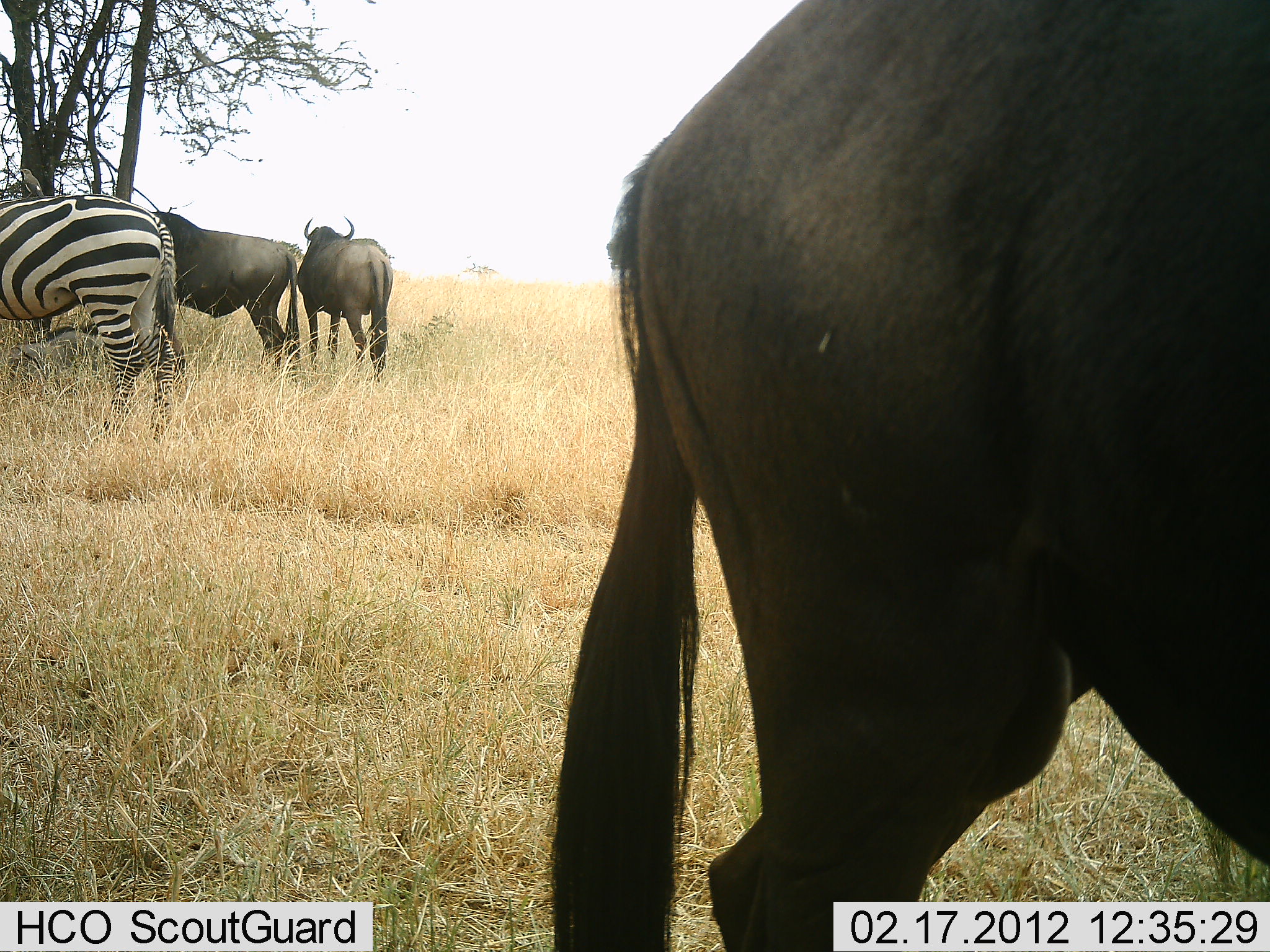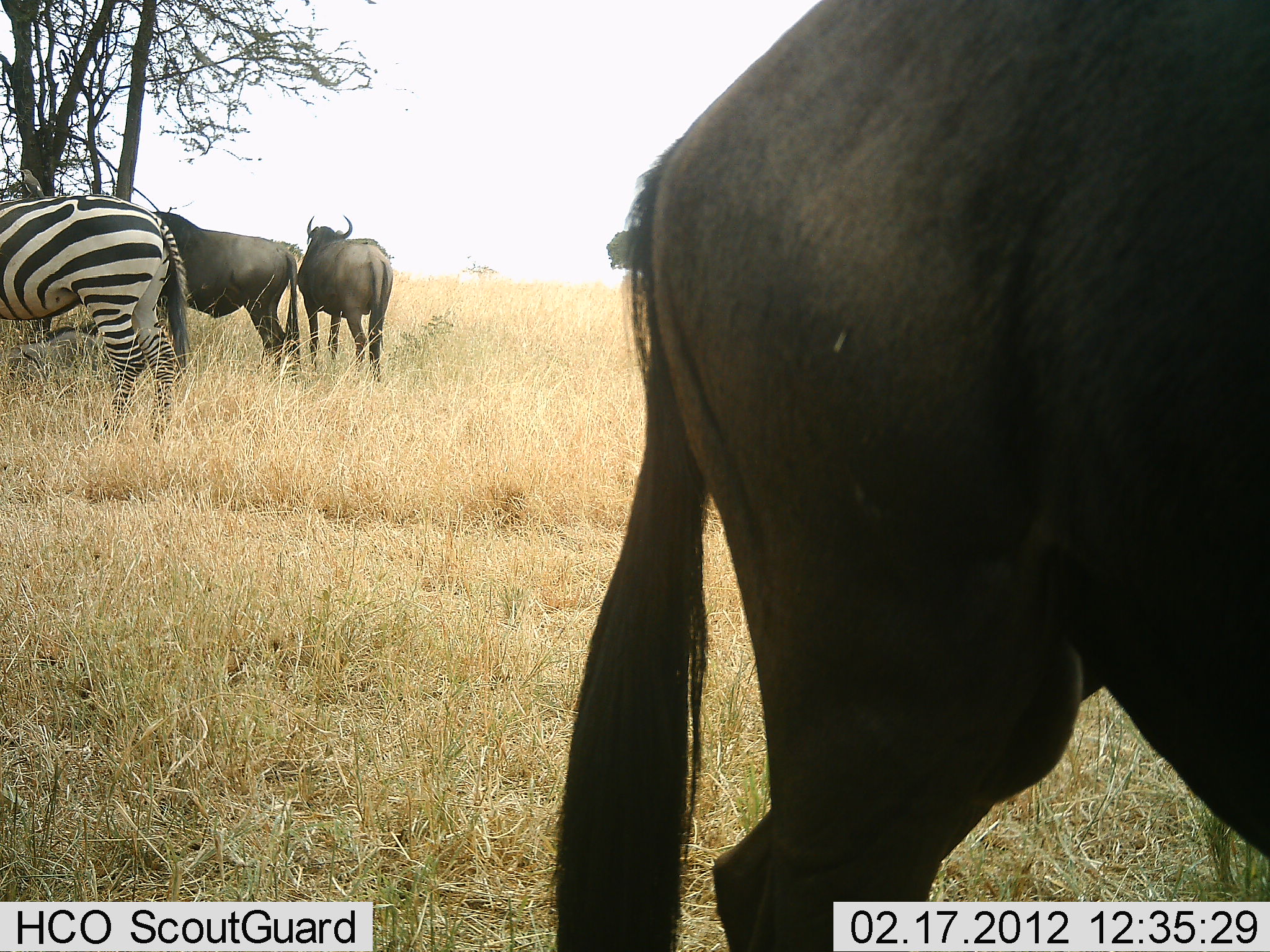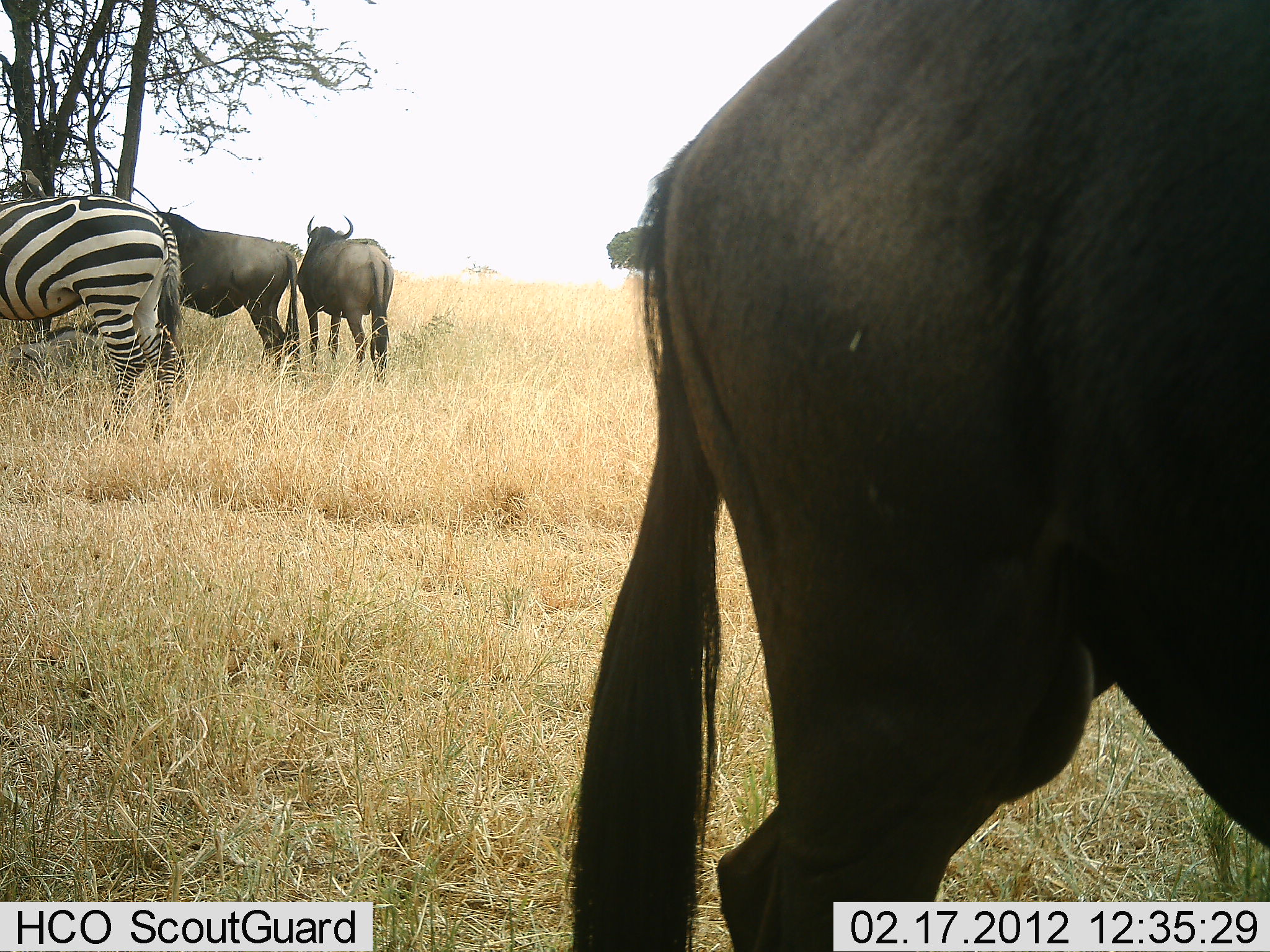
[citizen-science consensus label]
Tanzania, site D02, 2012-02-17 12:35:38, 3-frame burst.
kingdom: Animalia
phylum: Chordata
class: Mammalia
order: Artiodactyla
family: Bovidae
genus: Connochaetes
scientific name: Connochaetes taurinus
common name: blue wildebeest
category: wildebeest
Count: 3.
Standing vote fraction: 93%.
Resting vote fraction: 0%.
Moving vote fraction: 0%.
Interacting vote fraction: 0%.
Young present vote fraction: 0%.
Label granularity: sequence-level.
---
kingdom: Animalia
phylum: Chordata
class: Mammalia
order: Perissodactyla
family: Equidae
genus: Equus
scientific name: Equus quagga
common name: plains zebra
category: zebra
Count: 1.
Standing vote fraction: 93%.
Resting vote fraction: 7%.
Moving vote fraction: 0%.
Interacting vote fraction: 0%.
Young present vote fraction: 0%.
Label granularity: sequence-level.